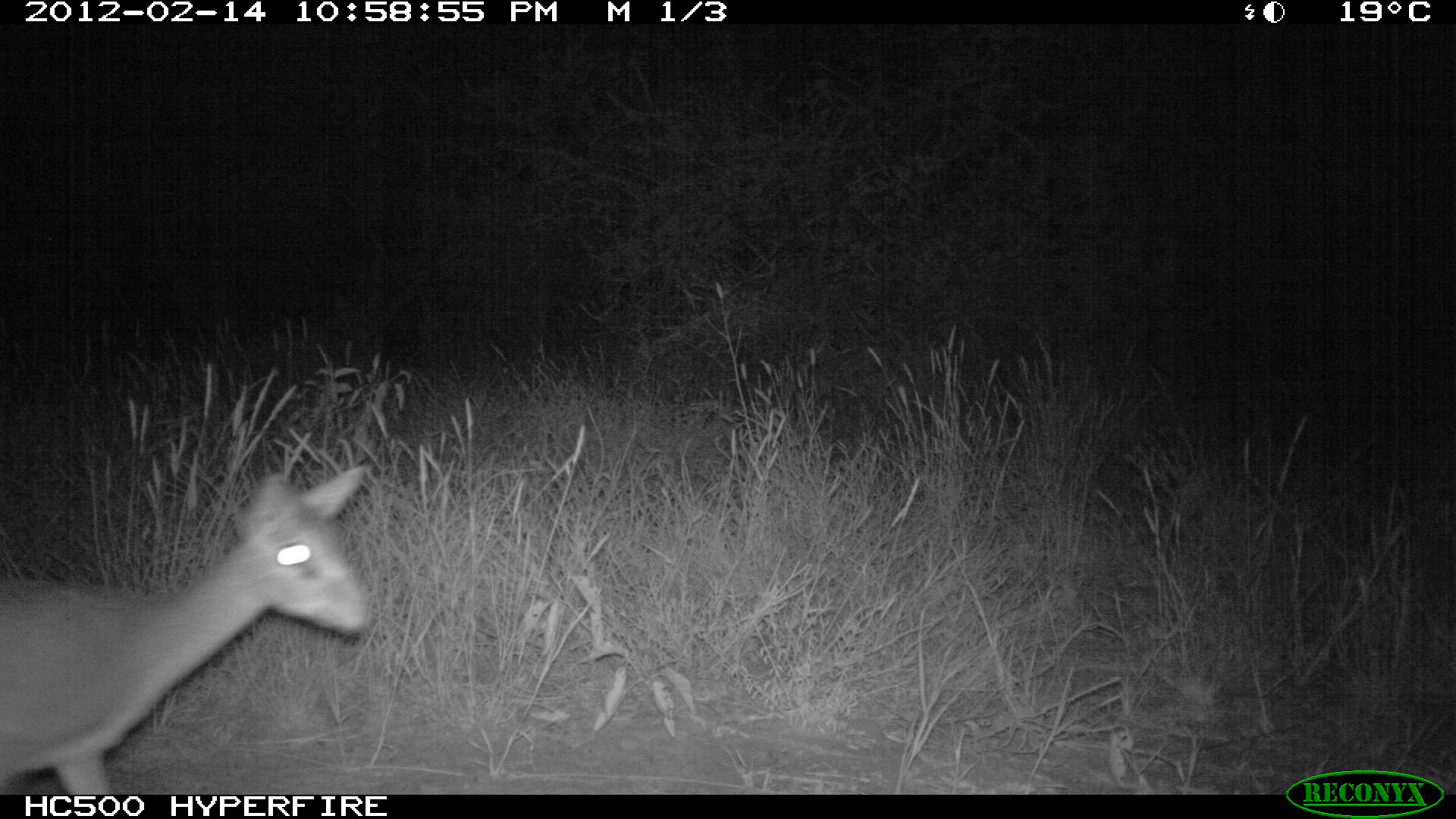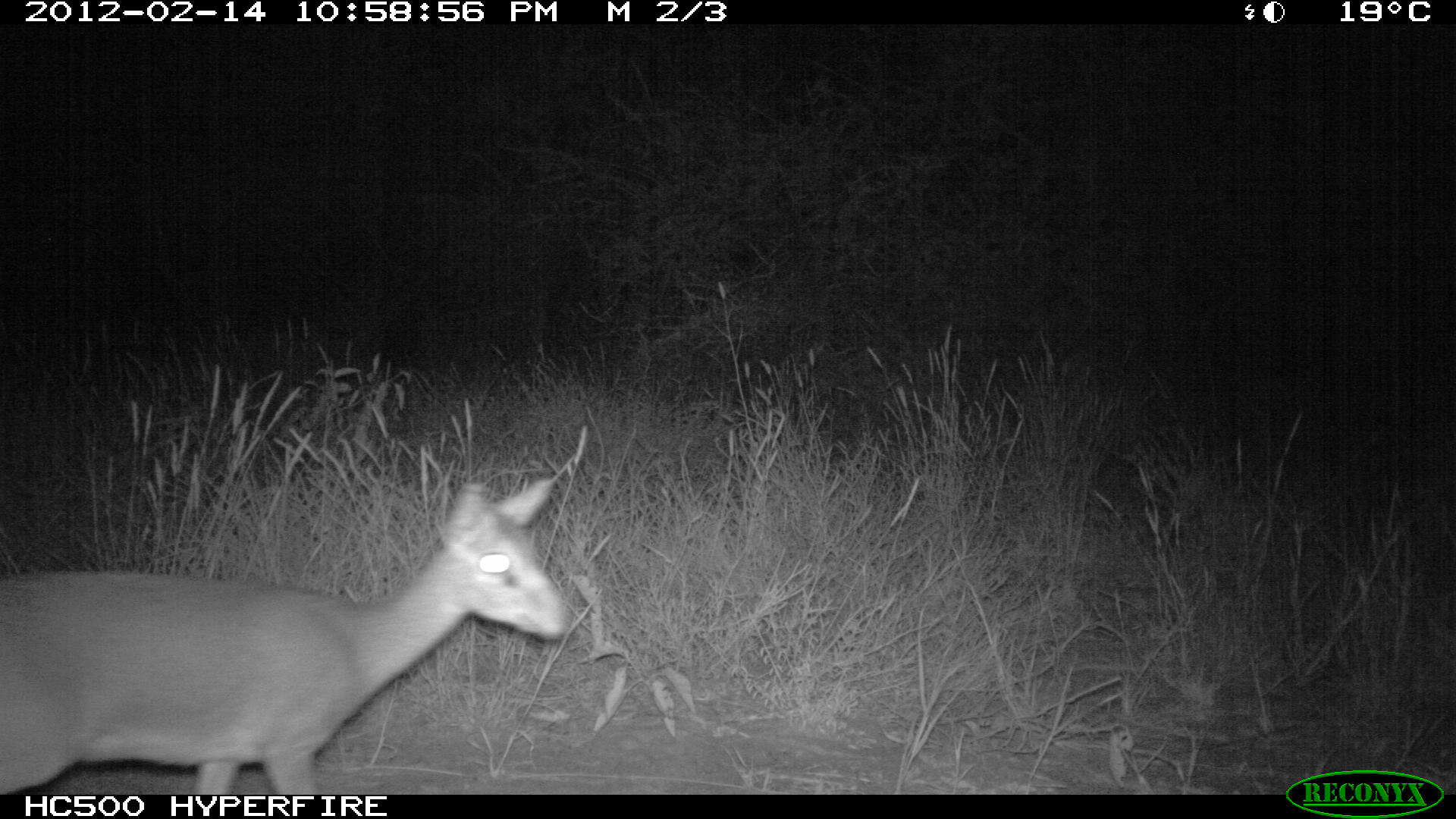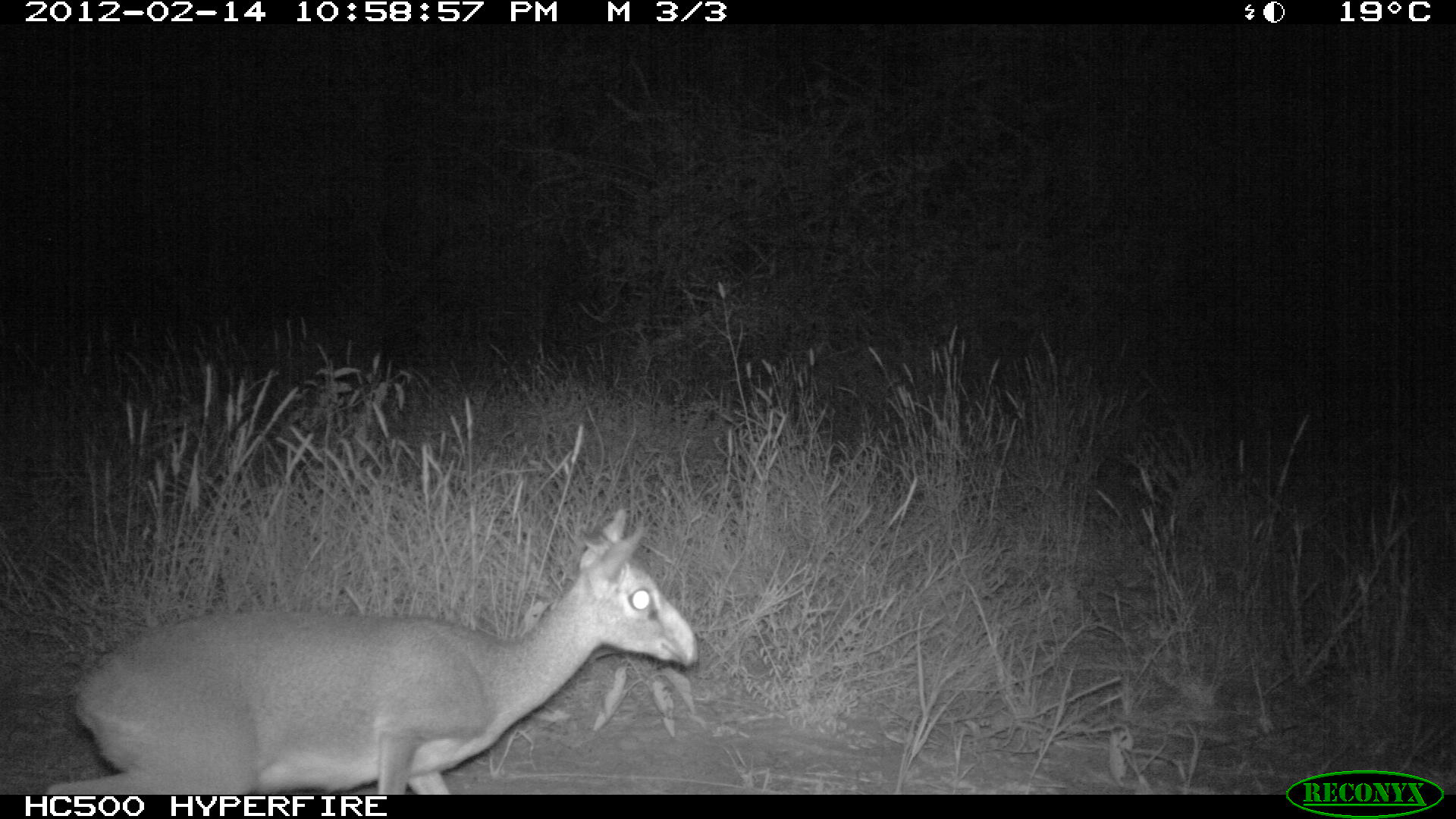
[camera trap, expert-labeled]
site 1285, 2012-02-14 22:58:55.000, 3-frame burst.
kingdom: Animalia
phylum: Chordata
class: Mammalia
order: Artiodactyla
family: Bovidae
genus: Madoqua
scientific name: Madoqua guentheri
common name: günther's dik-dik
Madoqua guentheri (günther's dik-dik), count 1.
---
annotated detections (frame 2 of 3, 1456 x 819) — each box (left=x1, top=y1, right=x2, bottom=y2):
madoqua guentheri: (left=0, top=475, right=572, bottom=790)